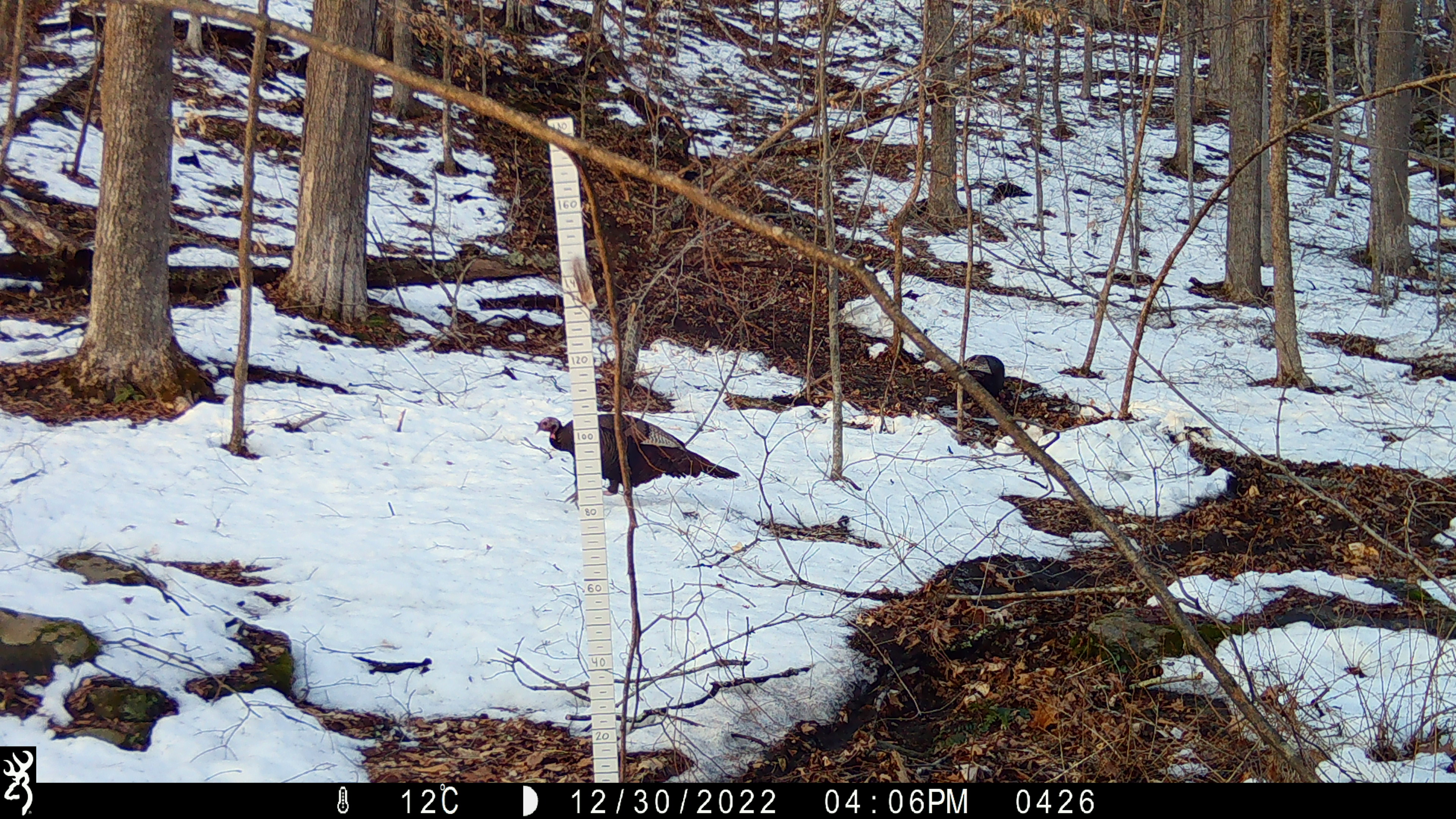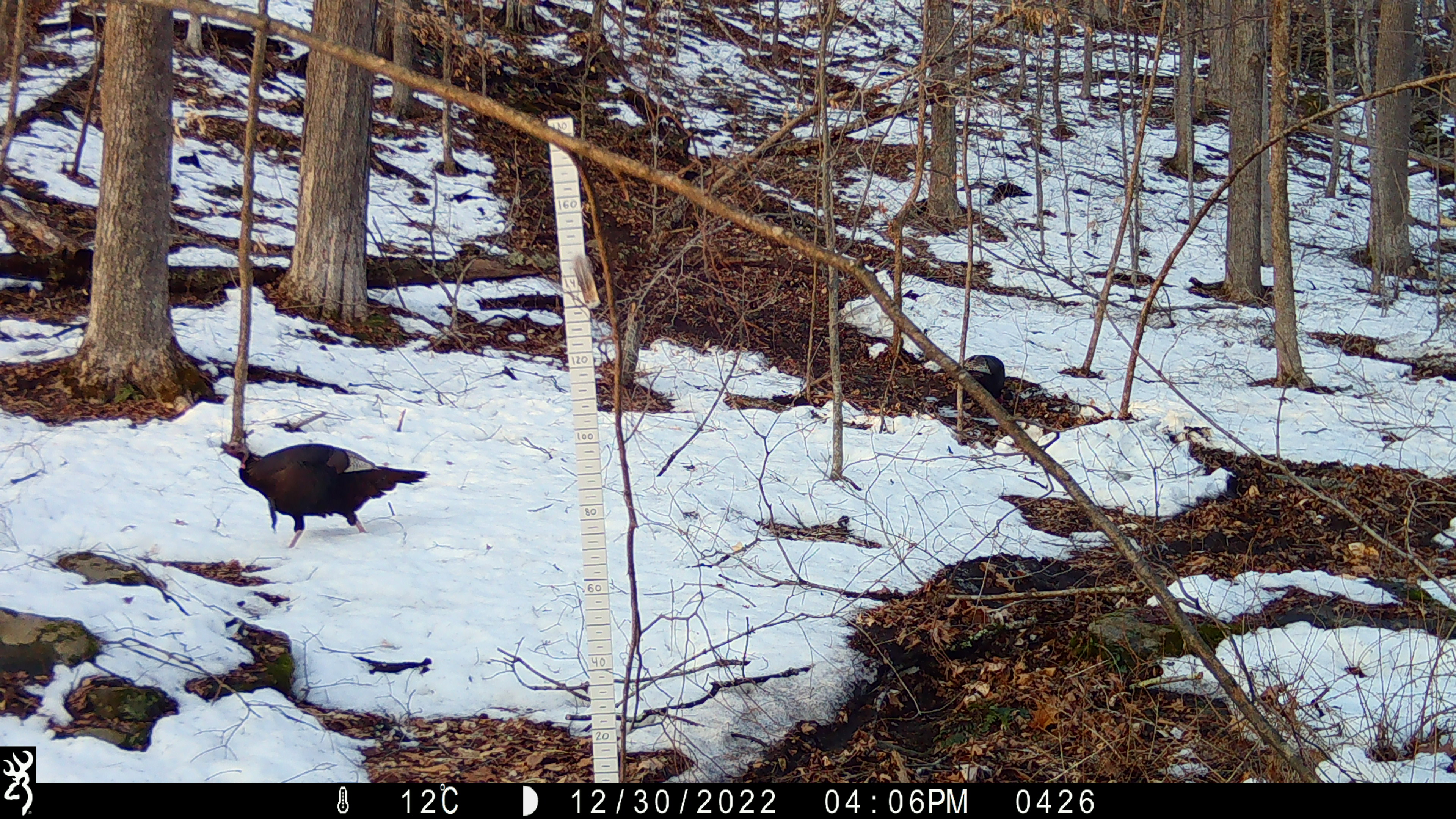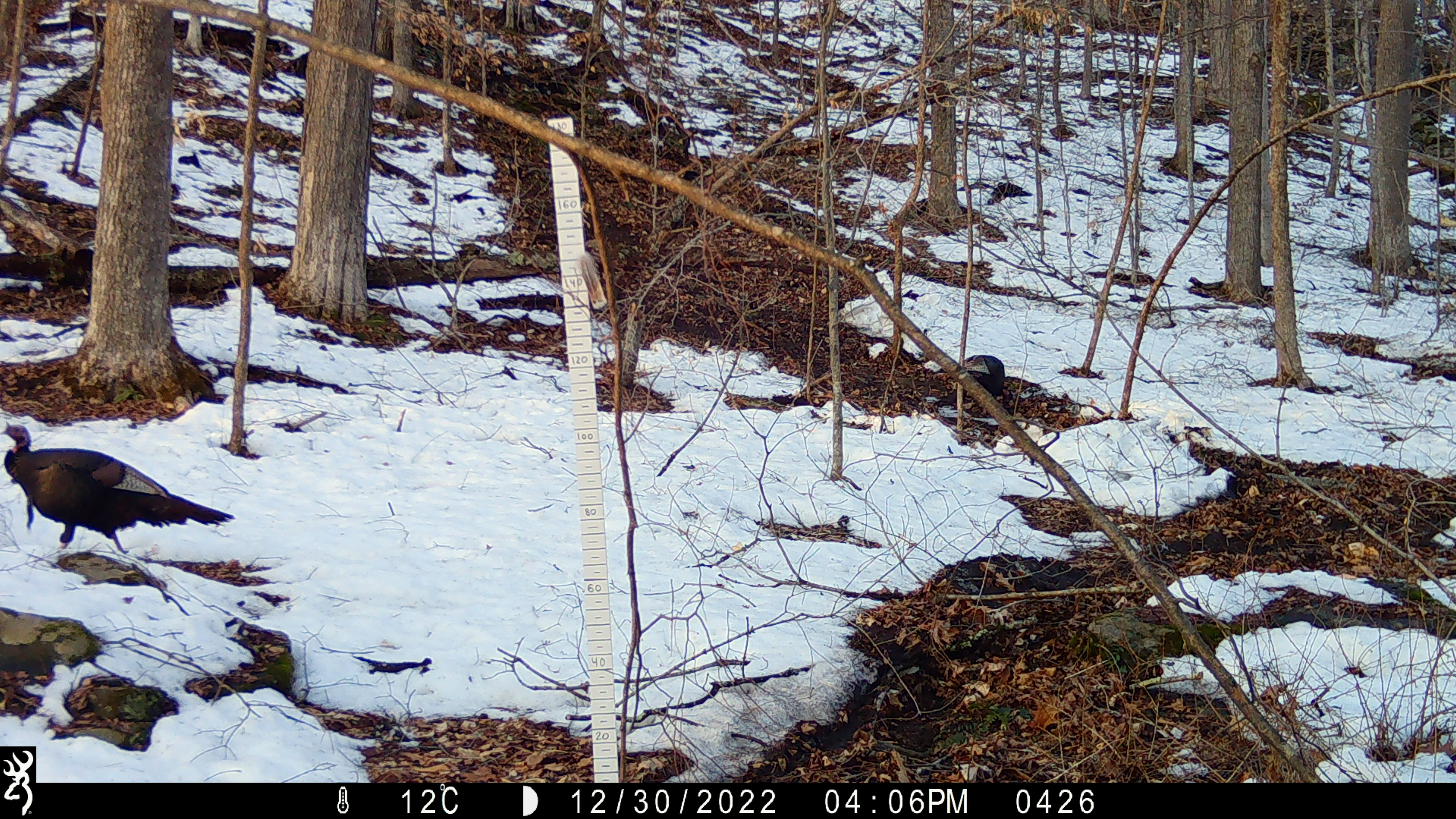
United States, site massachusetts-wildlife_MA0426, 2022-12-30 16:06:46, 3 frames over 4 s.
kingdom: Animalia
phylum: Chordata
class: Aves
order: Galliformes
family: Phasianidae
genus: Meleagris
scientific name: Meleagris gallopavo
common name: wild turkey